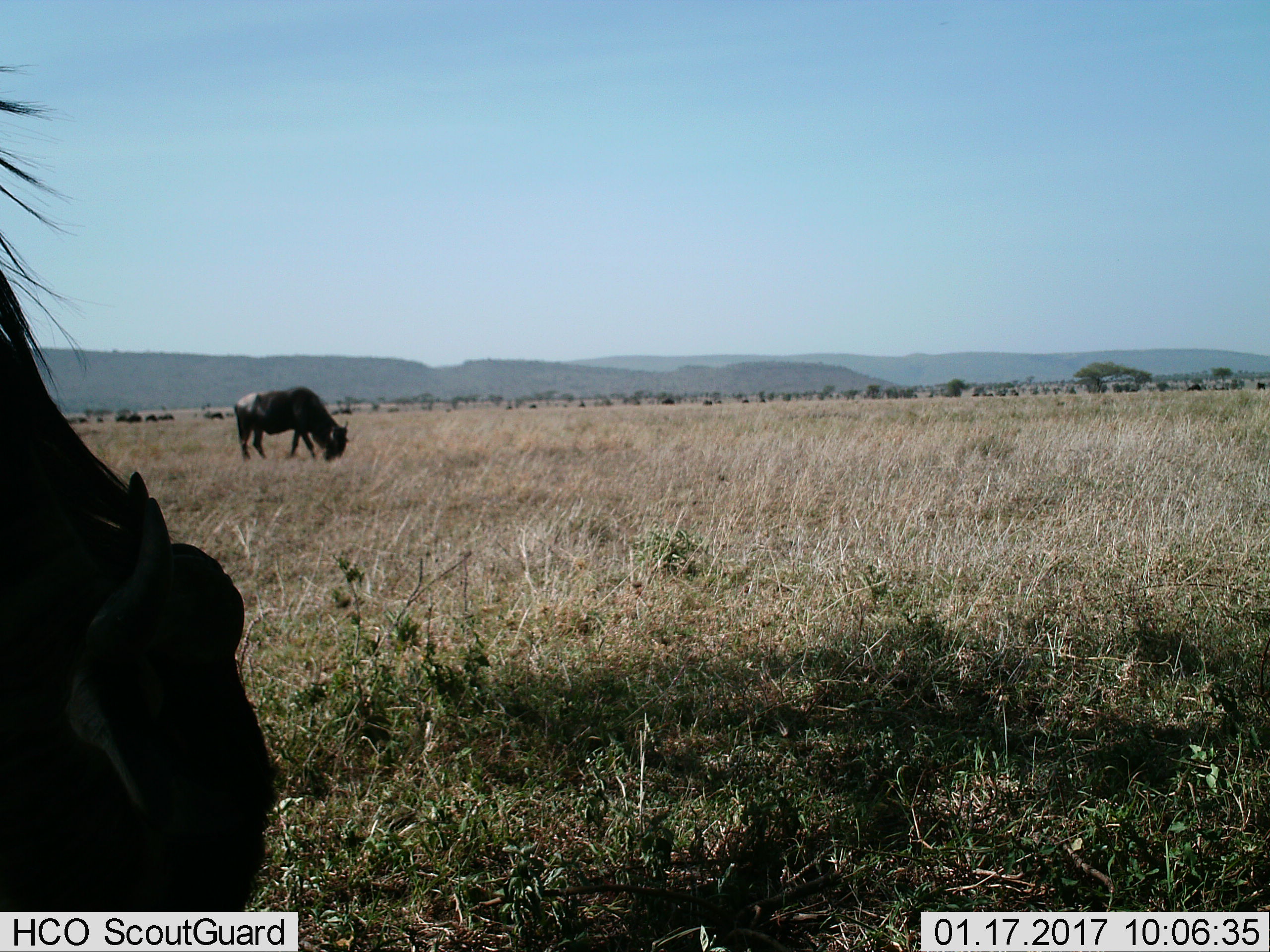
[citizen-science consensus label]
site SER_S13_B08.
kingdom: Animalia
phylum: Chordata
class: Mammalia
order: Artiodactyla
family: Bovidae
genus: Connochaetes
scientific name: Connochaetes taurinus taurinus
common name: blue wildebeest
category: wildebeestblue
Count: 2.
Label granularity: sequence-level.